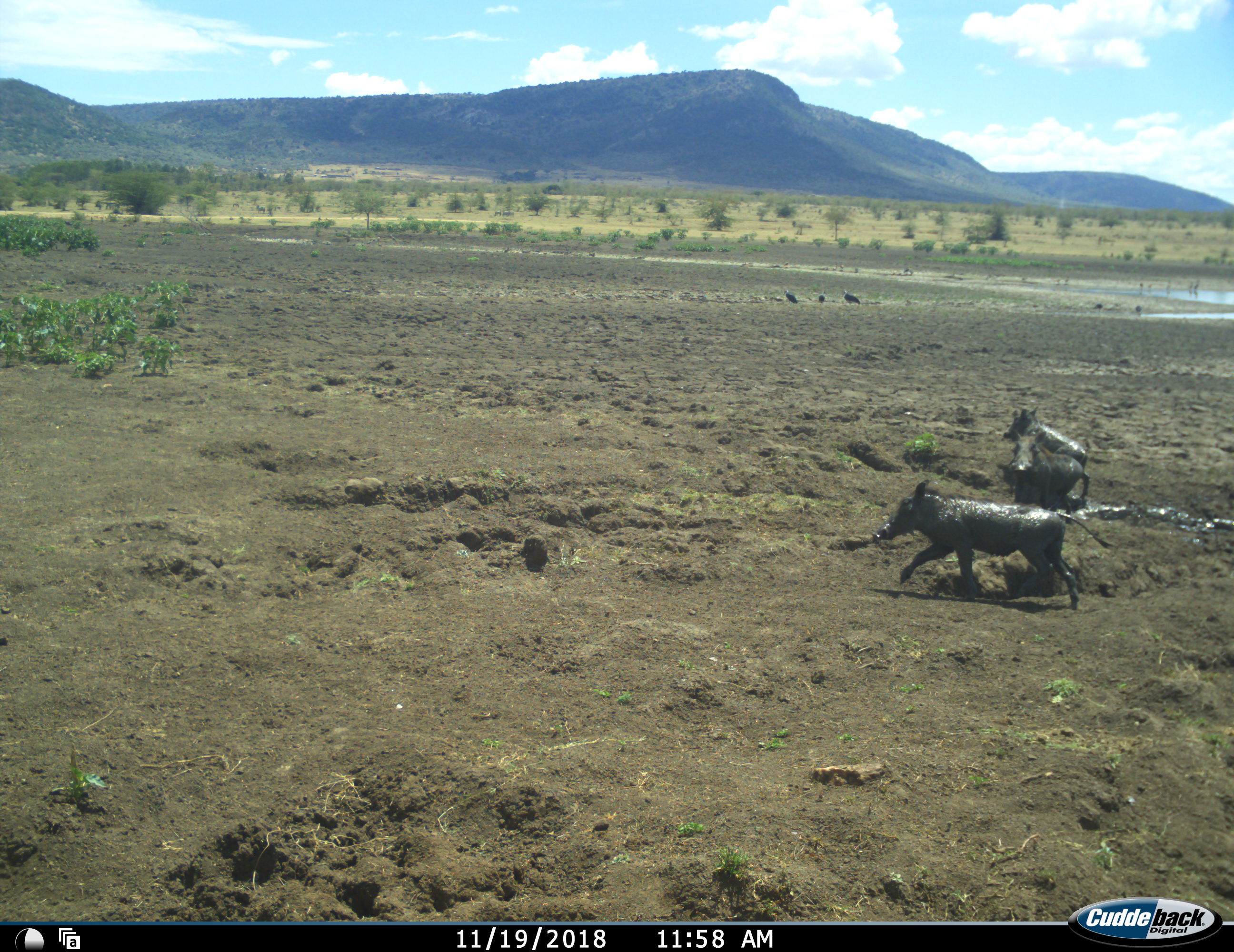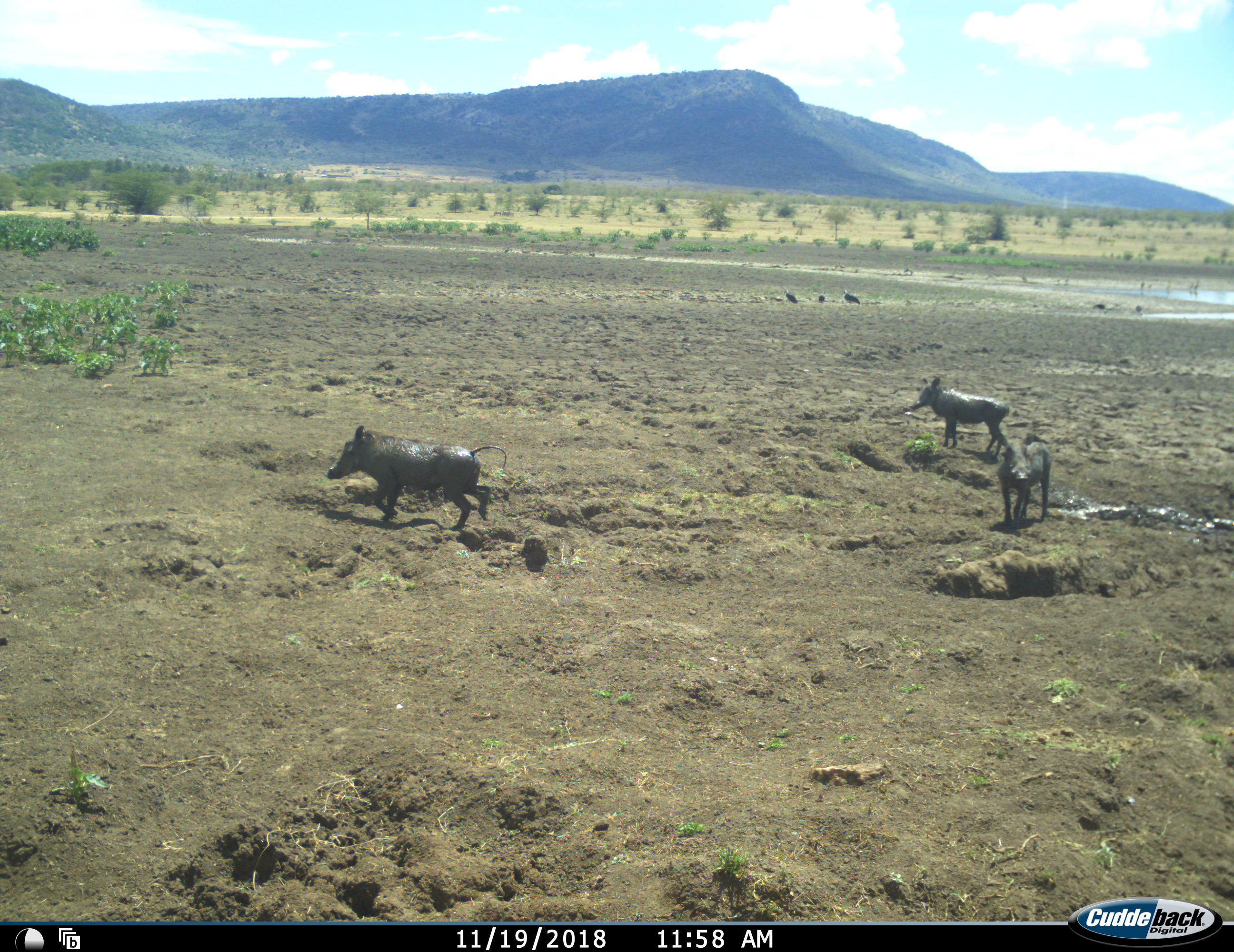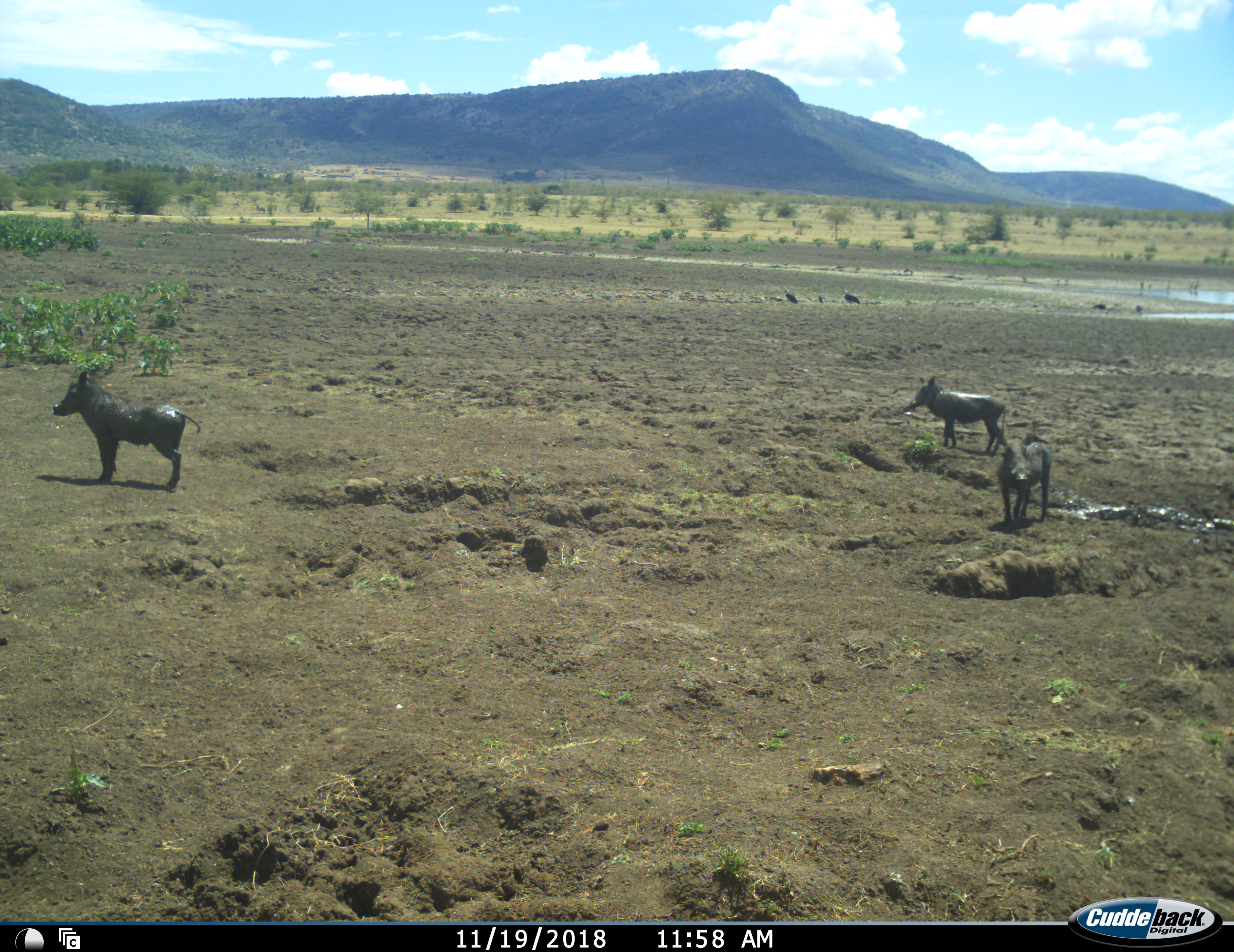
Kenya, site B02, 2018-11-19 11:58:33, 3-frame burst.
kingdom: Animalia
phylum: Chordata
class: Mammalia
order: Artiodactyla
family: Suidae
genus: Phacochoerus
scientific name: Phacochoerus africanus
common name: warthog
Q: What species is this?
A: Warthog (Phacochoerus africanus).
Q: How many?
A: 3.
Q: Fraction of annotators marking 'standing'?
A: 30%.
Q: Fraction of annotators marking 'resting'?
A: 0%.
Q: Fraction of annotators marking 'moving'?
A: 100%.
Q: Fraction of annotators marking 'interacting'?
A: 0%.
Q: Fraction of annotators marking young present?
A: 30%.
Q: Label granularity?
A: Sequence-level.